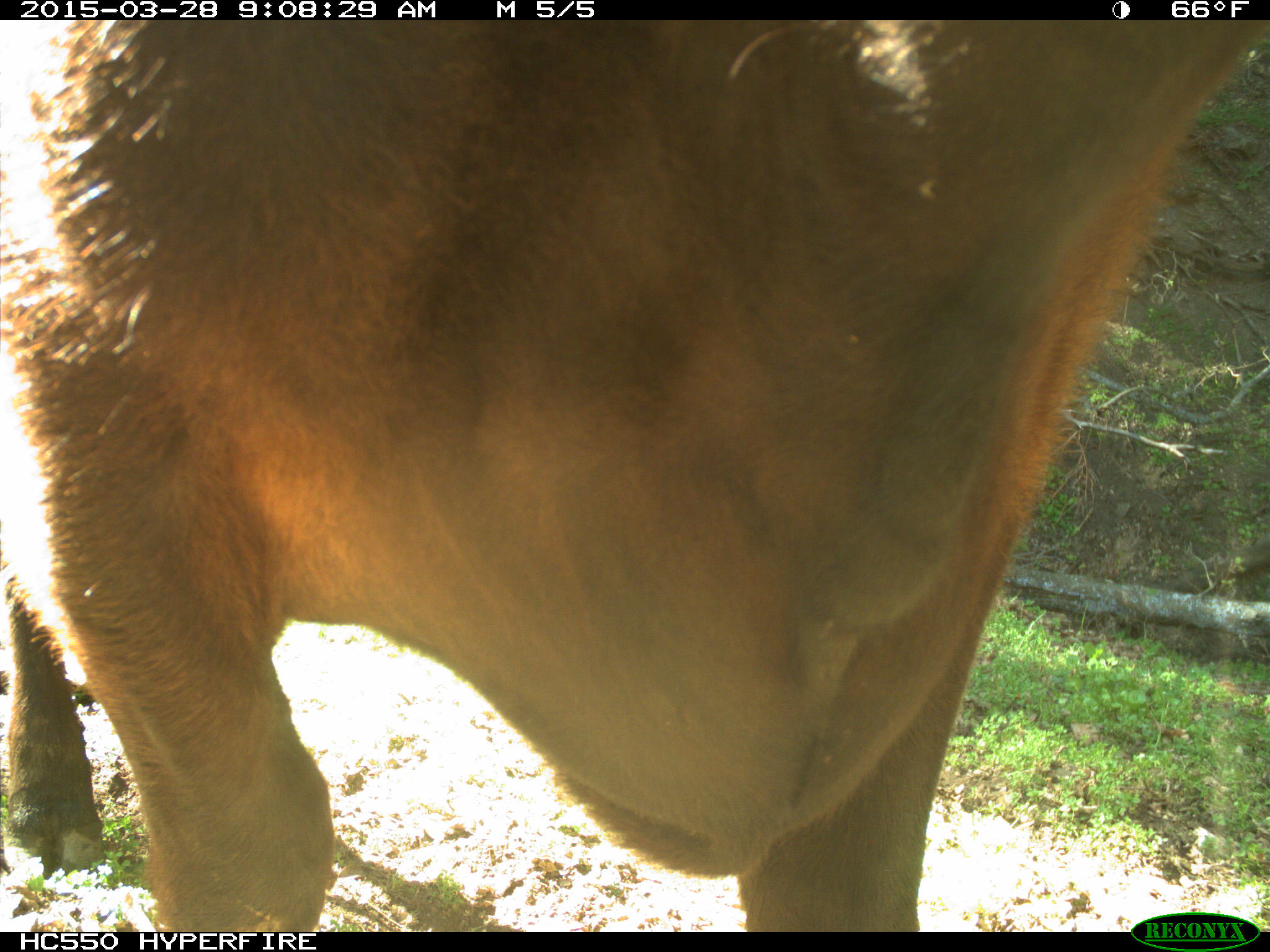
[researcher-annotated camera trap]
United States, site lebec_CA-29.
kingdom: Animalia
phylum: Chordata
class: Mammalia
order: Artiodactyla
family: Bovidae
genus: Bos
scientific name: Bos taurus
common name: domestic cow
Bos taurus (domestic cow).